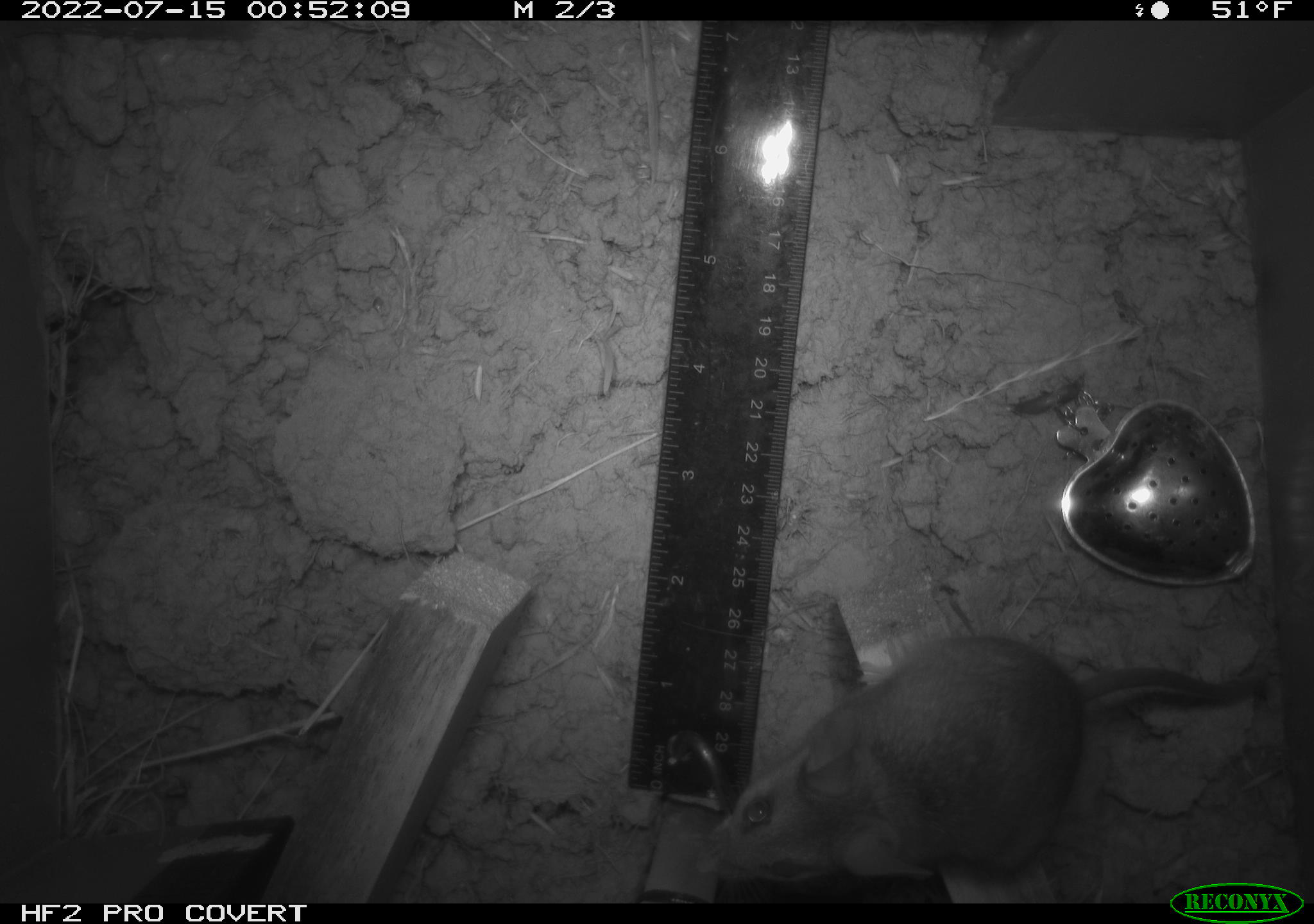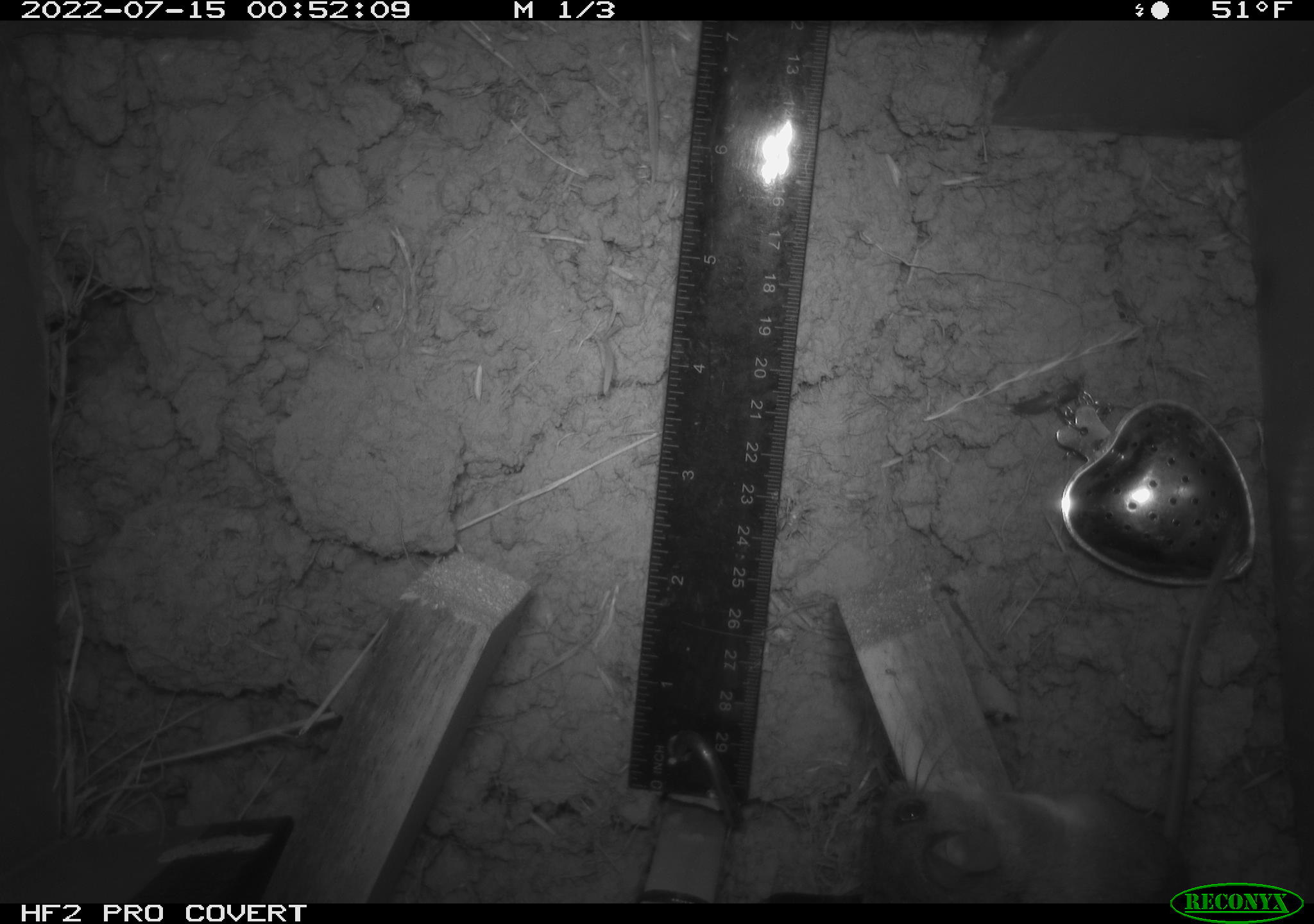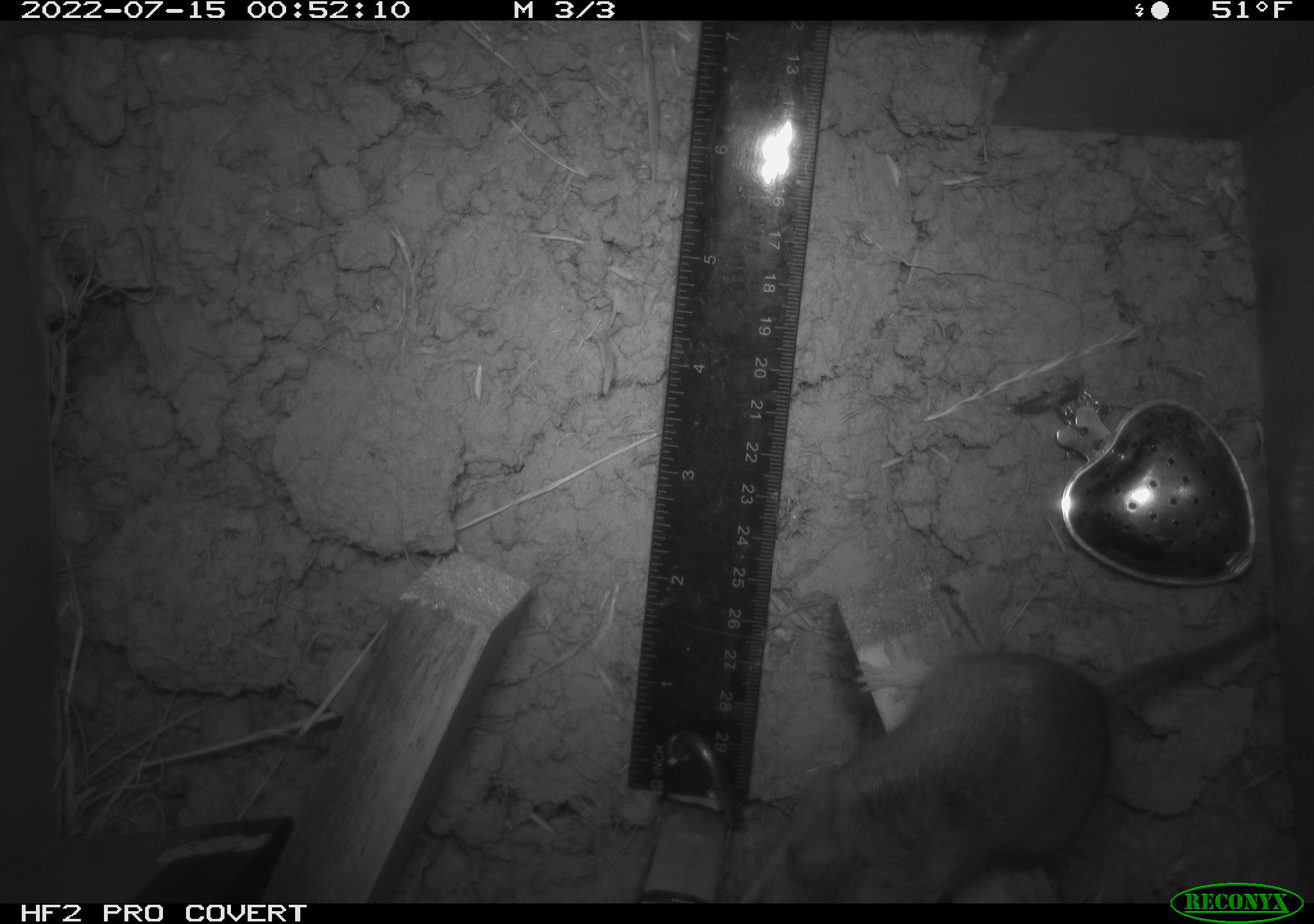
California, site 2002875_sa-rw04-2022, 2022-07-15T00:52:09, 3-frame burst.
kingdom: Animalia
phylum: Chordata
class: Mammalia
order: Rodentia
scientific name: Rodentia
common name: mouse species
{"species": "mouse species (Rodentia)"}